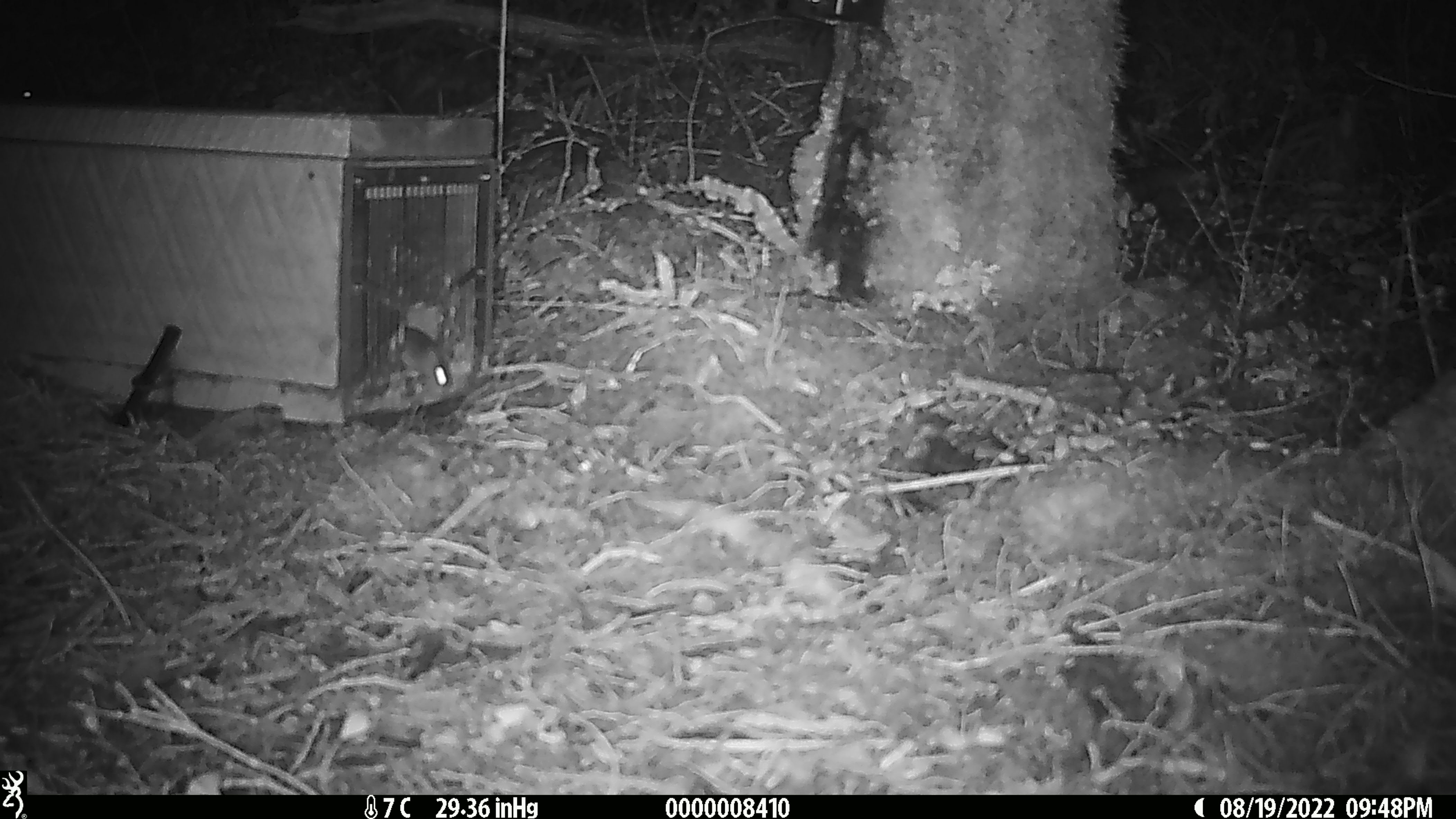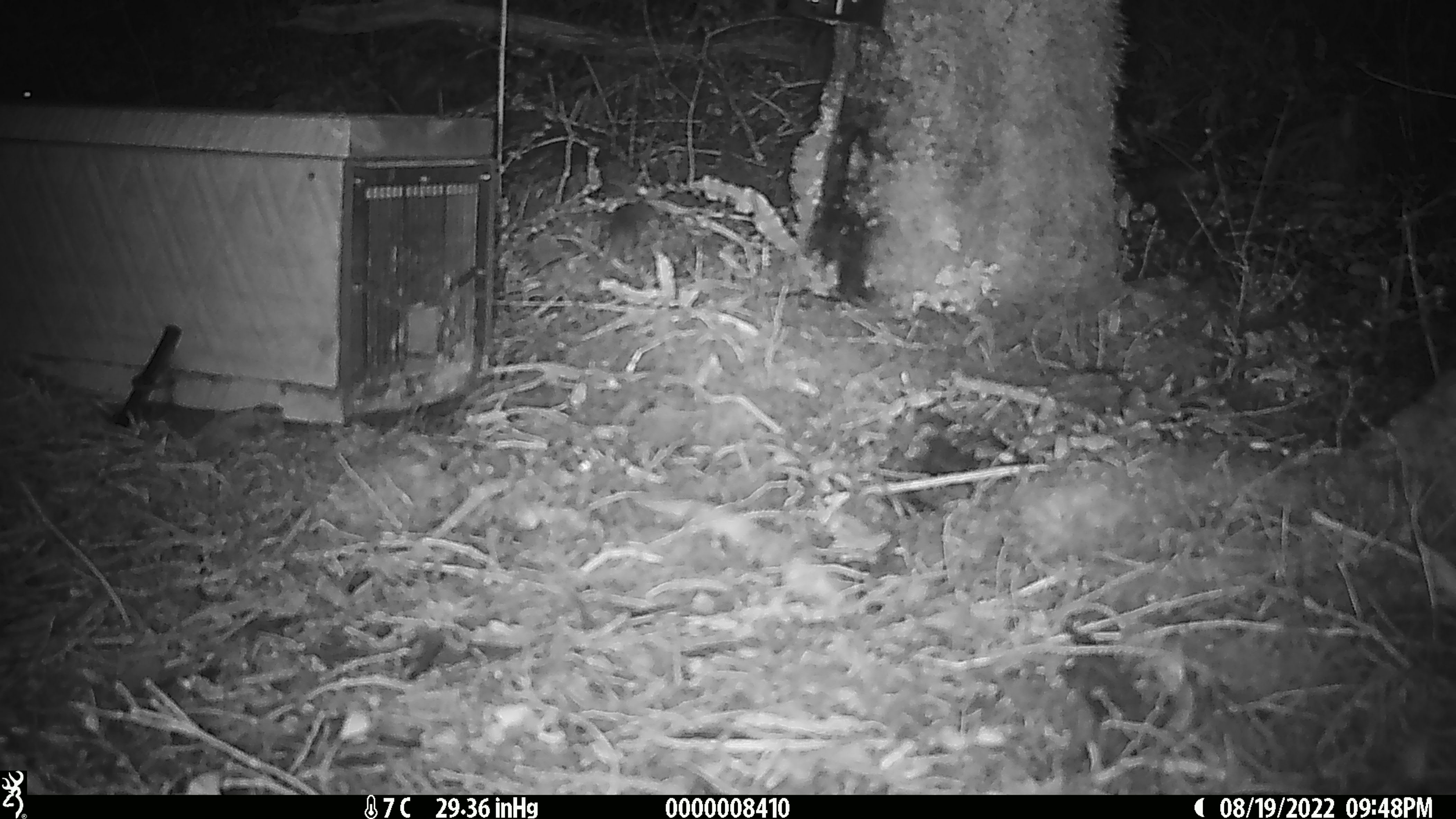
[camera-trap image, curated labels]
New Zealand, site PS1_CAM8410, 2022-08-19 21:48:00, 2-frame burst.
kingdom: Animalia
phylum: Chordata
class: Mammalia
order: Rodentia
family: Muridae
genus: Mus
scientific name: Mus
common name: mouse